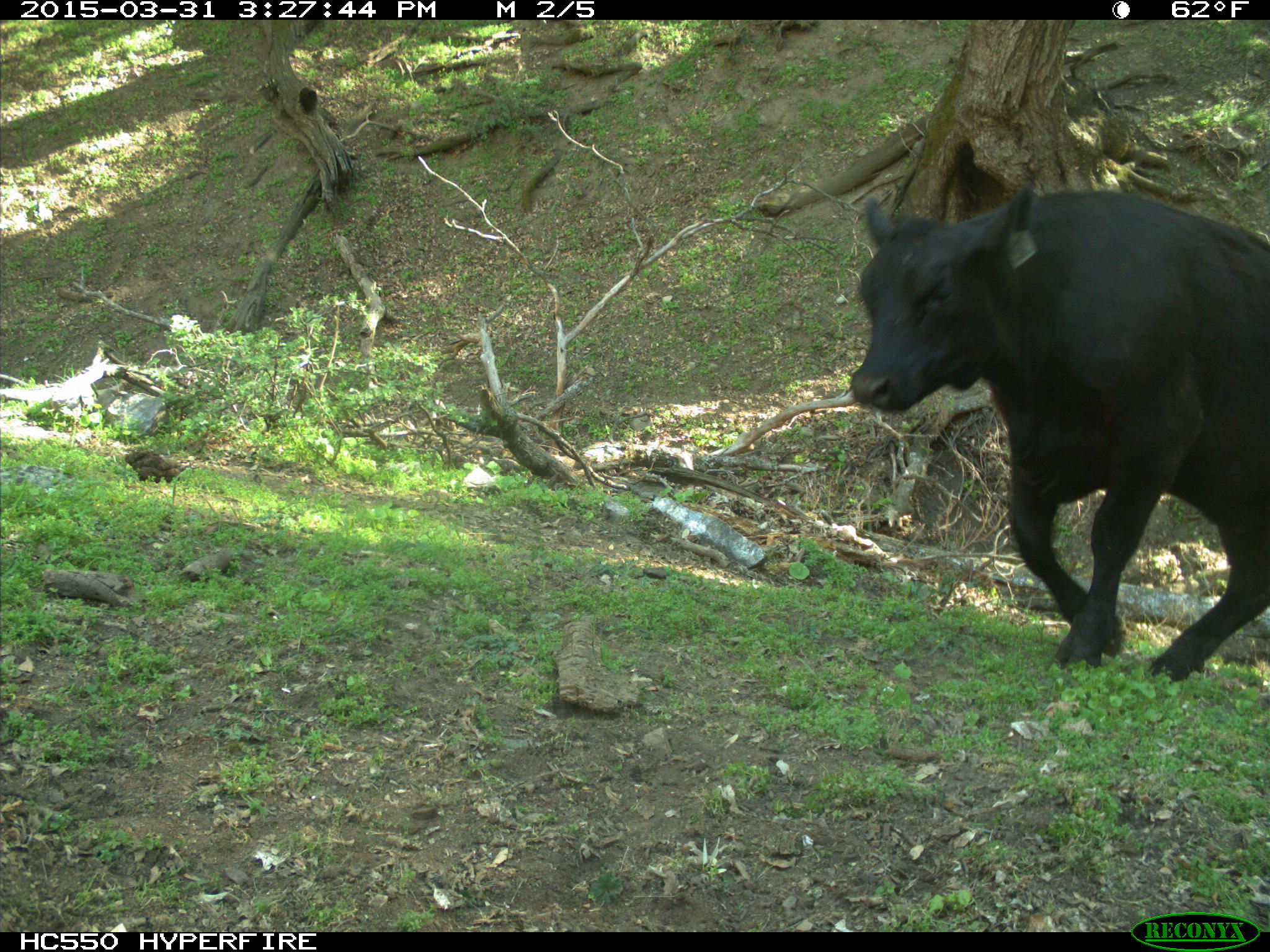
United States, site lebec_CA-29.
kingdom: Animalia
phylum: Chordata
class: Mammalia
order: Artiodactyla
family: Bovidae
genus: Bos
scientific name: Bos taurus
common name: domestic cow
Bos taurus (domestic cow).